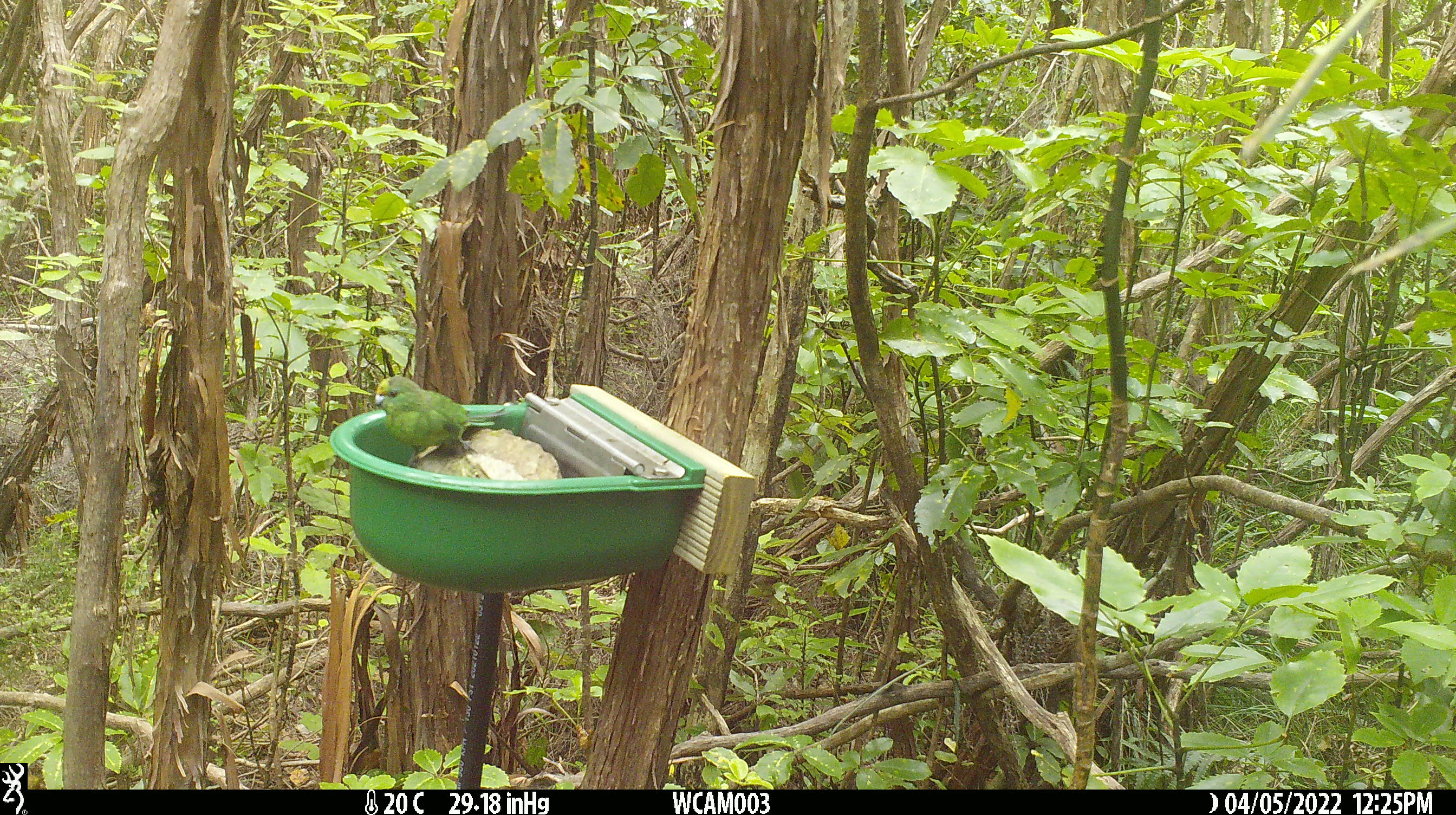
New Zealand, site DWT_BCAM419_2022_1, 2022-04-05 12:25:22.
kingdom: Animalia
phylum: Chordata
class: Aves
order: Psittaciformes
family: Psittaculidae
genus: Cyanoramphus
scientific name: Cyanoramphus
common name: parakeet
Parakeet (Cyanoramphus).